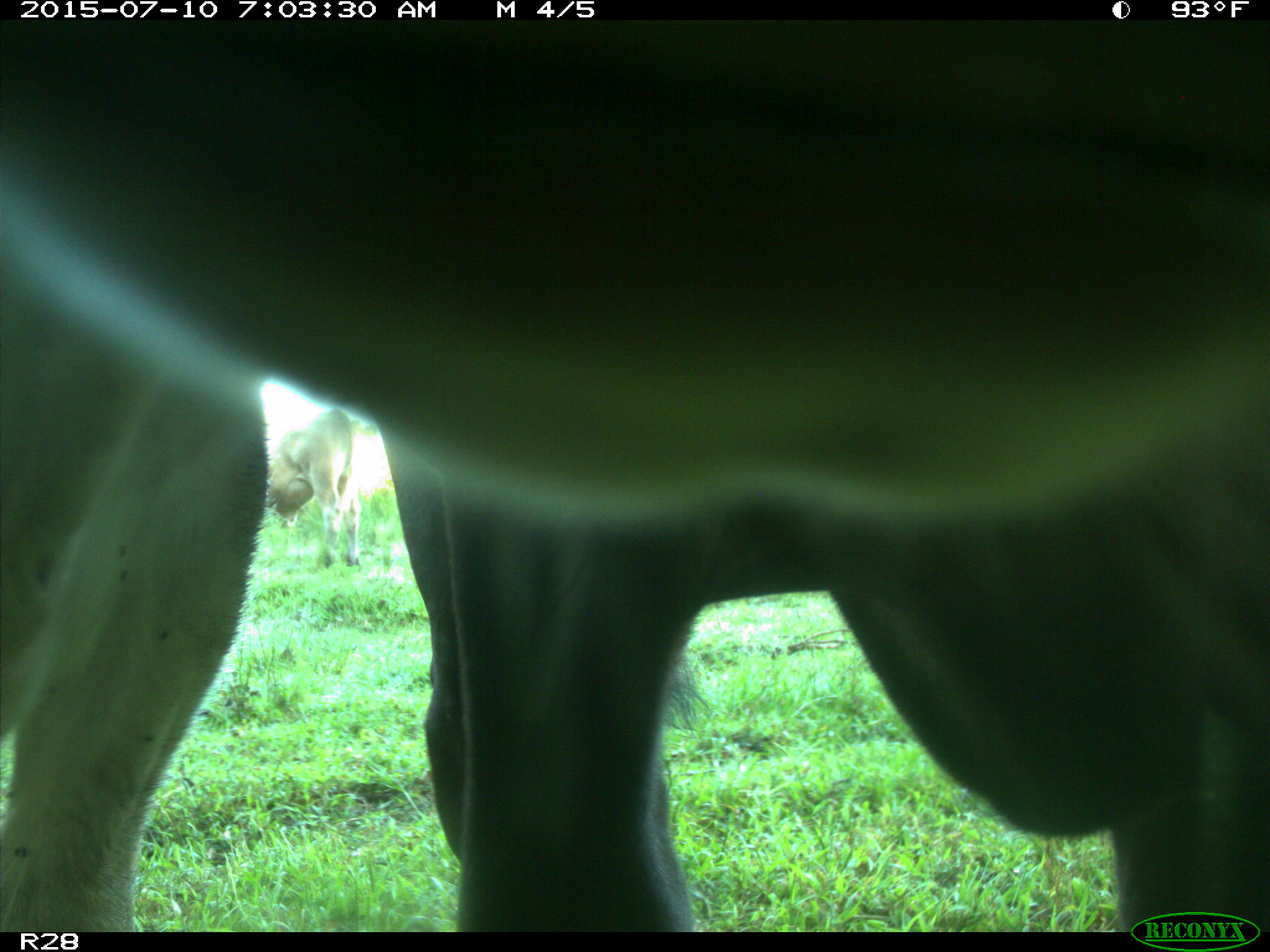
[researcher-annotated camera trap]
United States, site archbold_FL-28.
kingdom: Animalia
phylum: Chordata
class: Mammalia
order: Artiodactyla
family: Bovidae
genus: Bos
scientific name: Bos taurus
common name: domestic cow